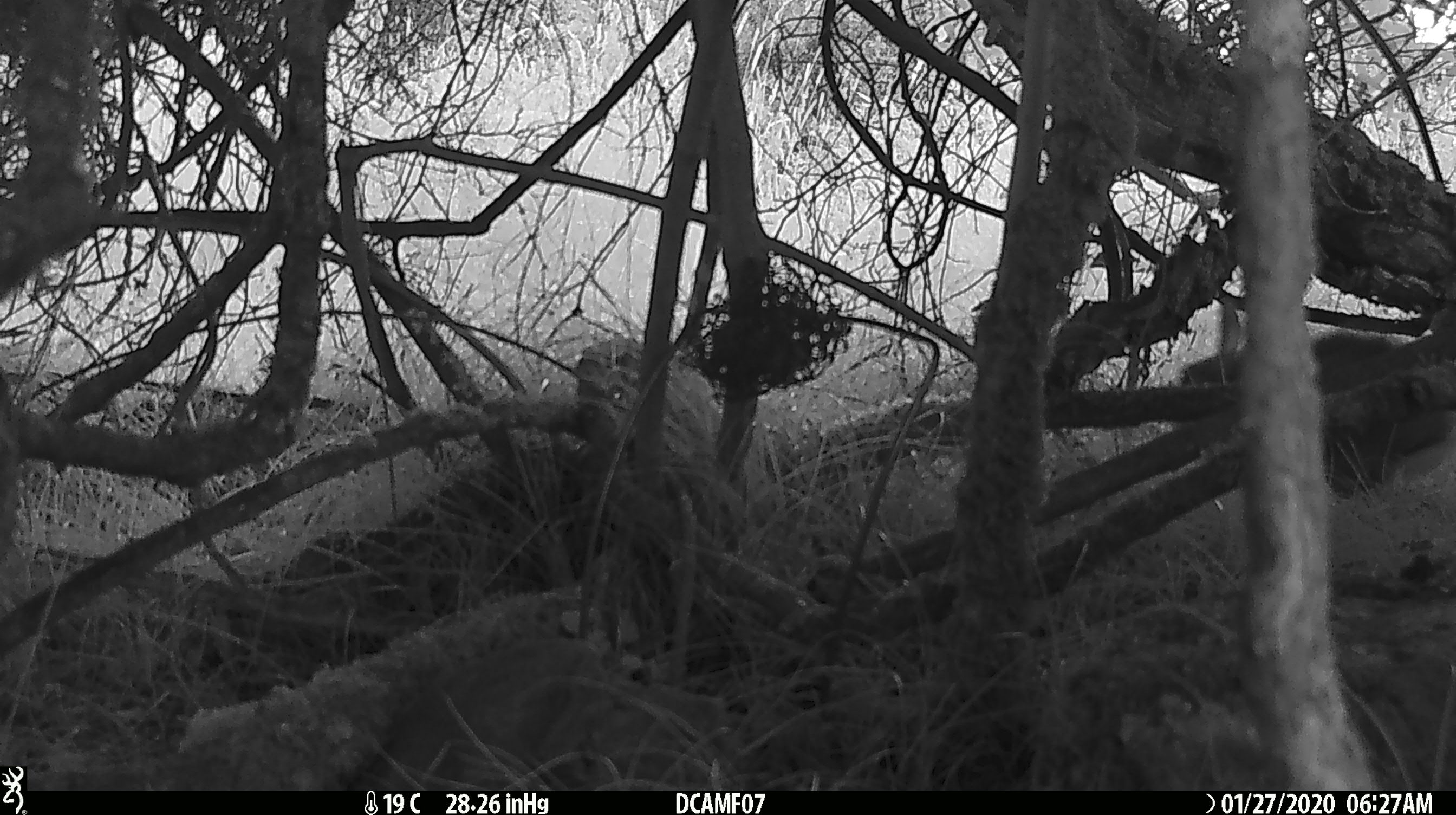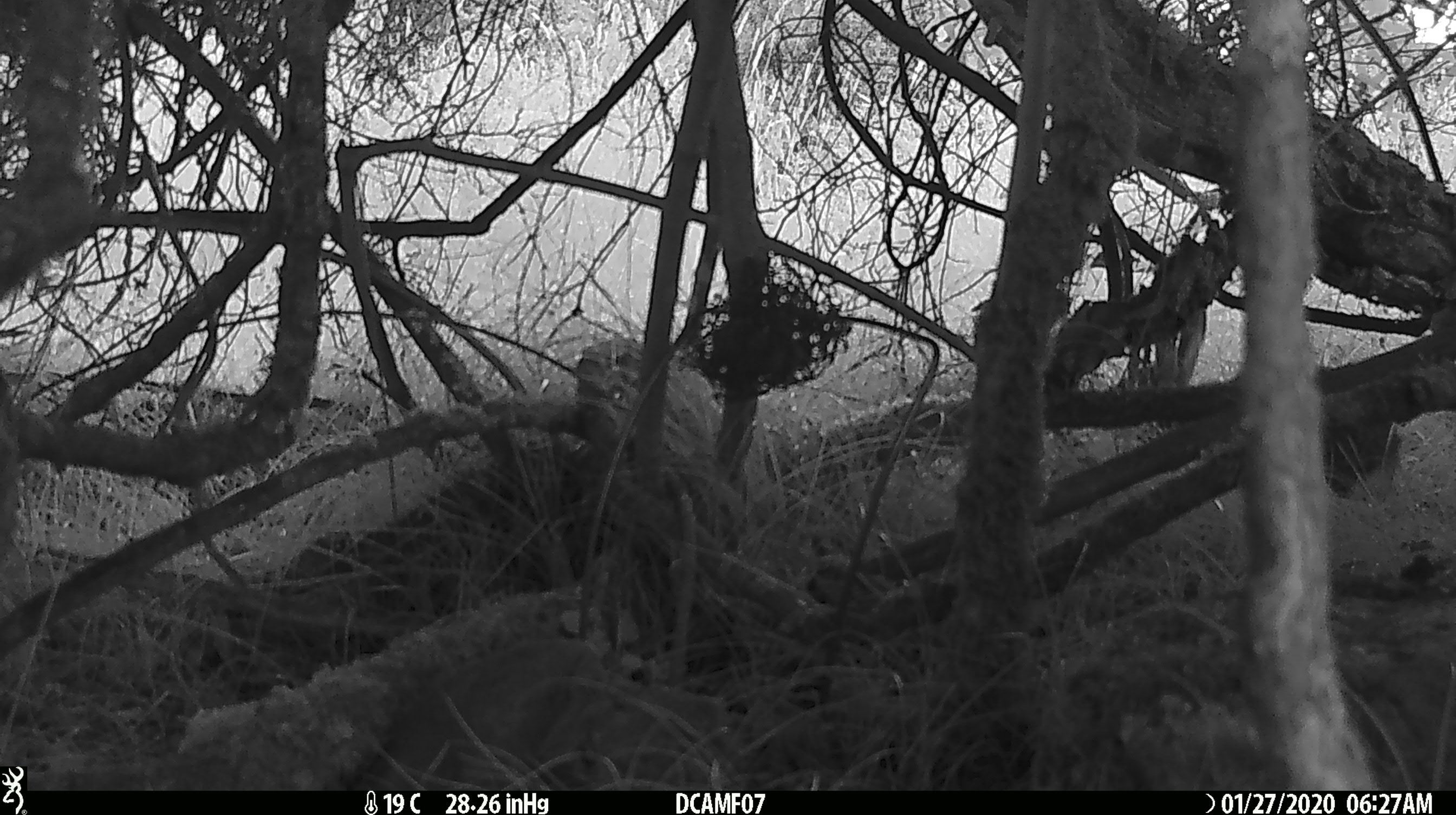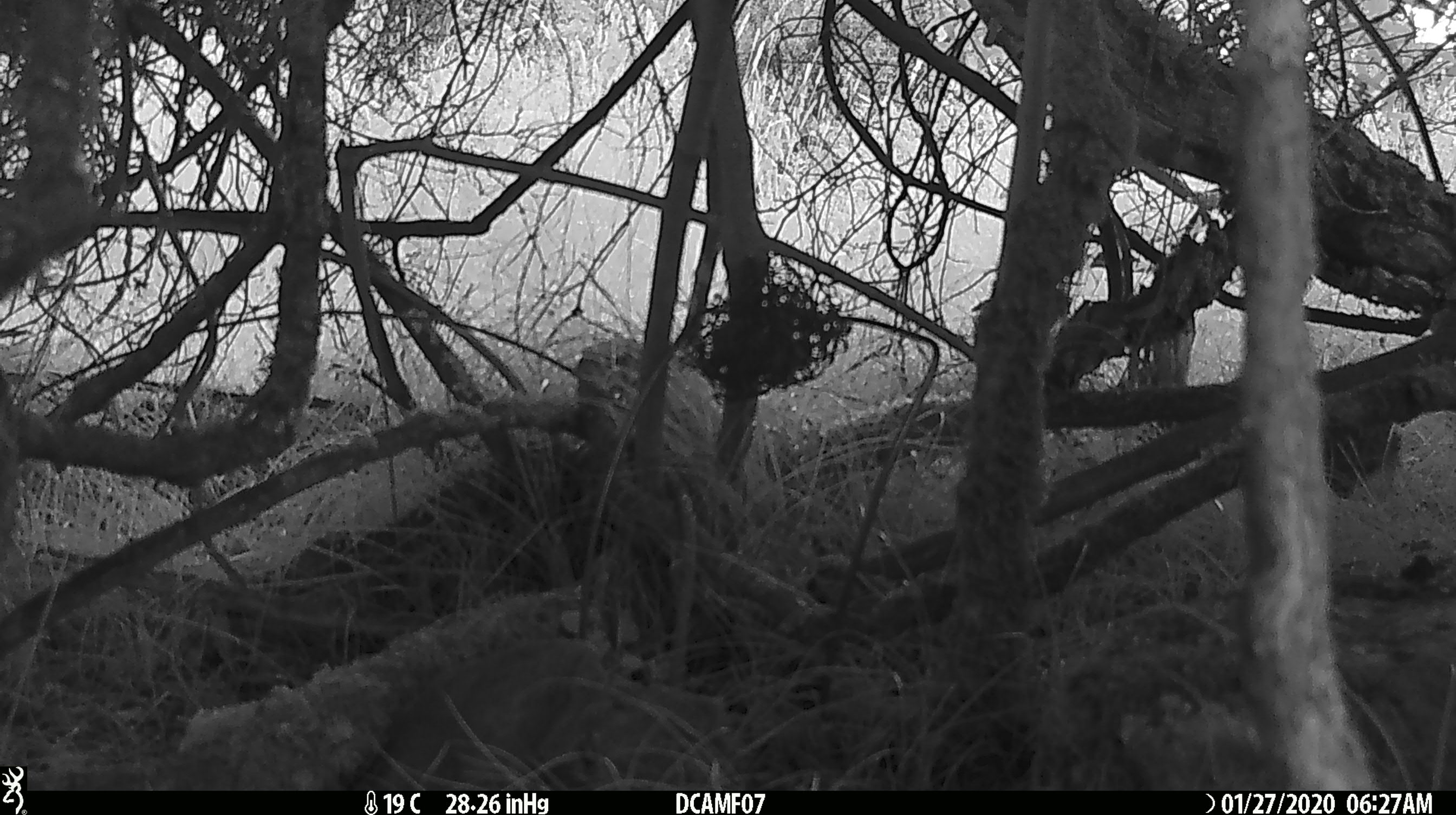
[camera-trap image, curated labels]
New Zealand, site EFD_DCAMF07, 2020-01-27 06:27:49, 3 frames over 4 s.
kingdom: Animalia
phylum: Chordata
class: Mammalia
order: Lagomorpha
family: Leporidae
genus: Oryctolagus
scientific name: Oryctolagus cuniculus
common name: european rabbit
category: rabbit